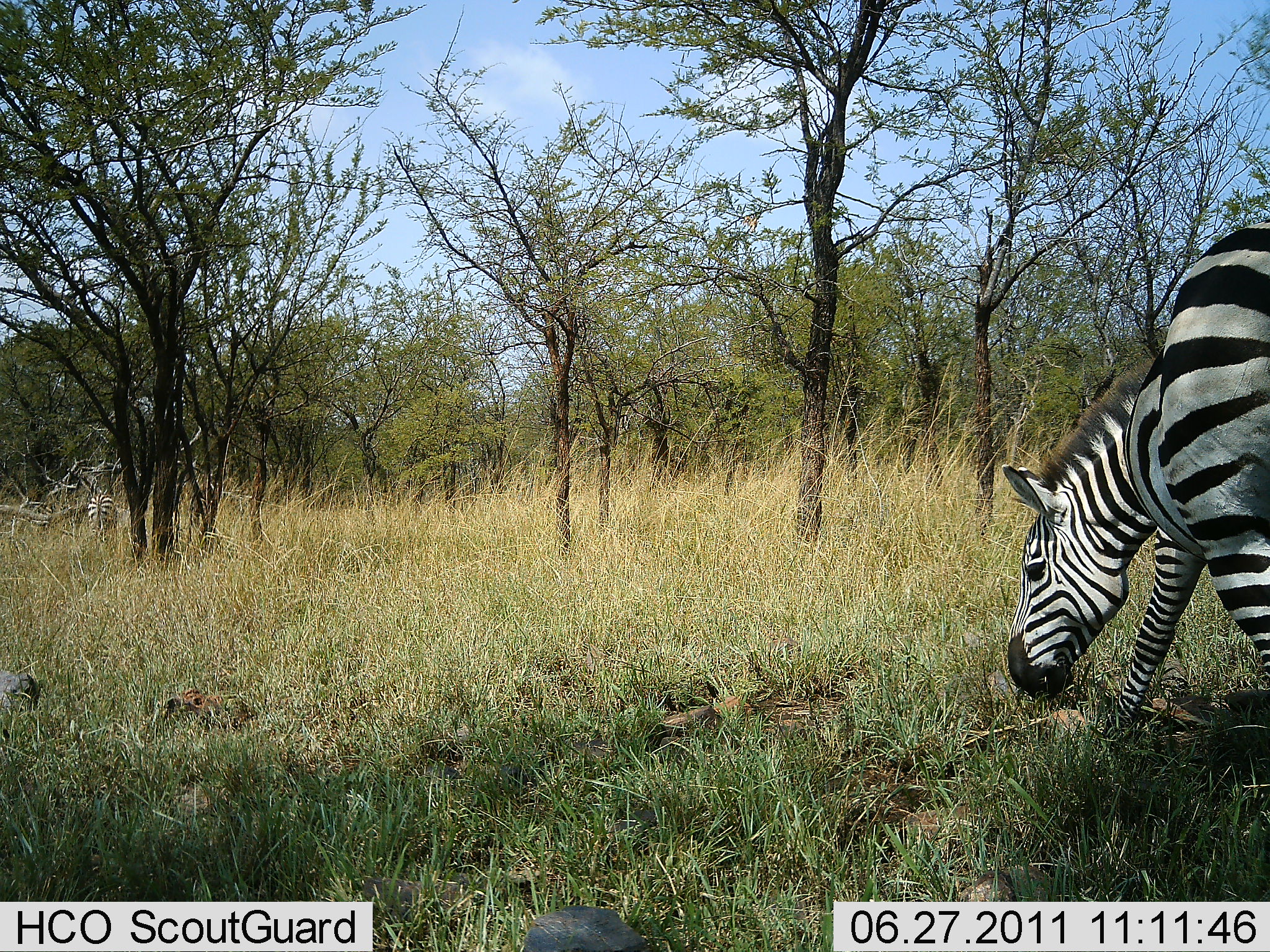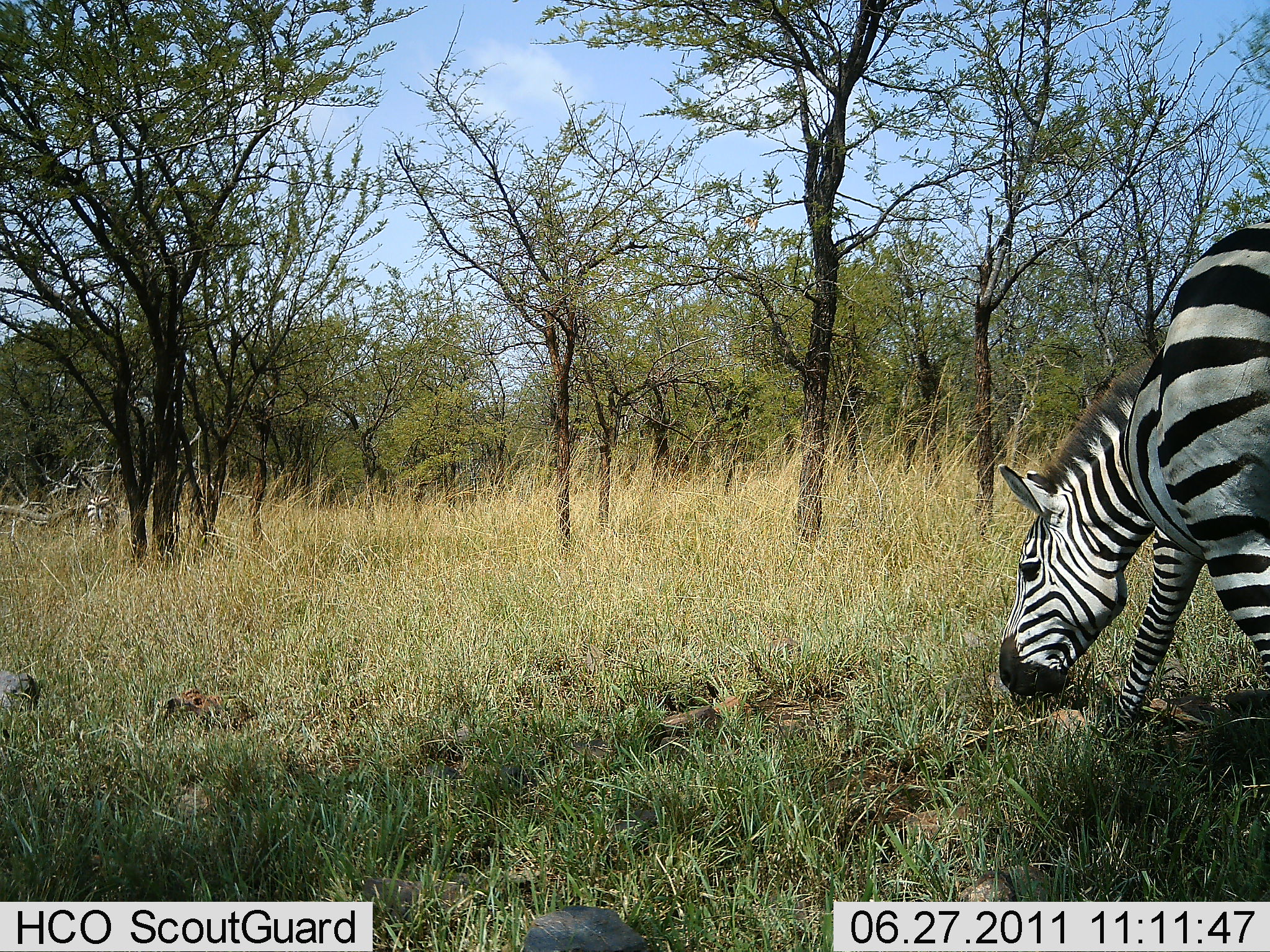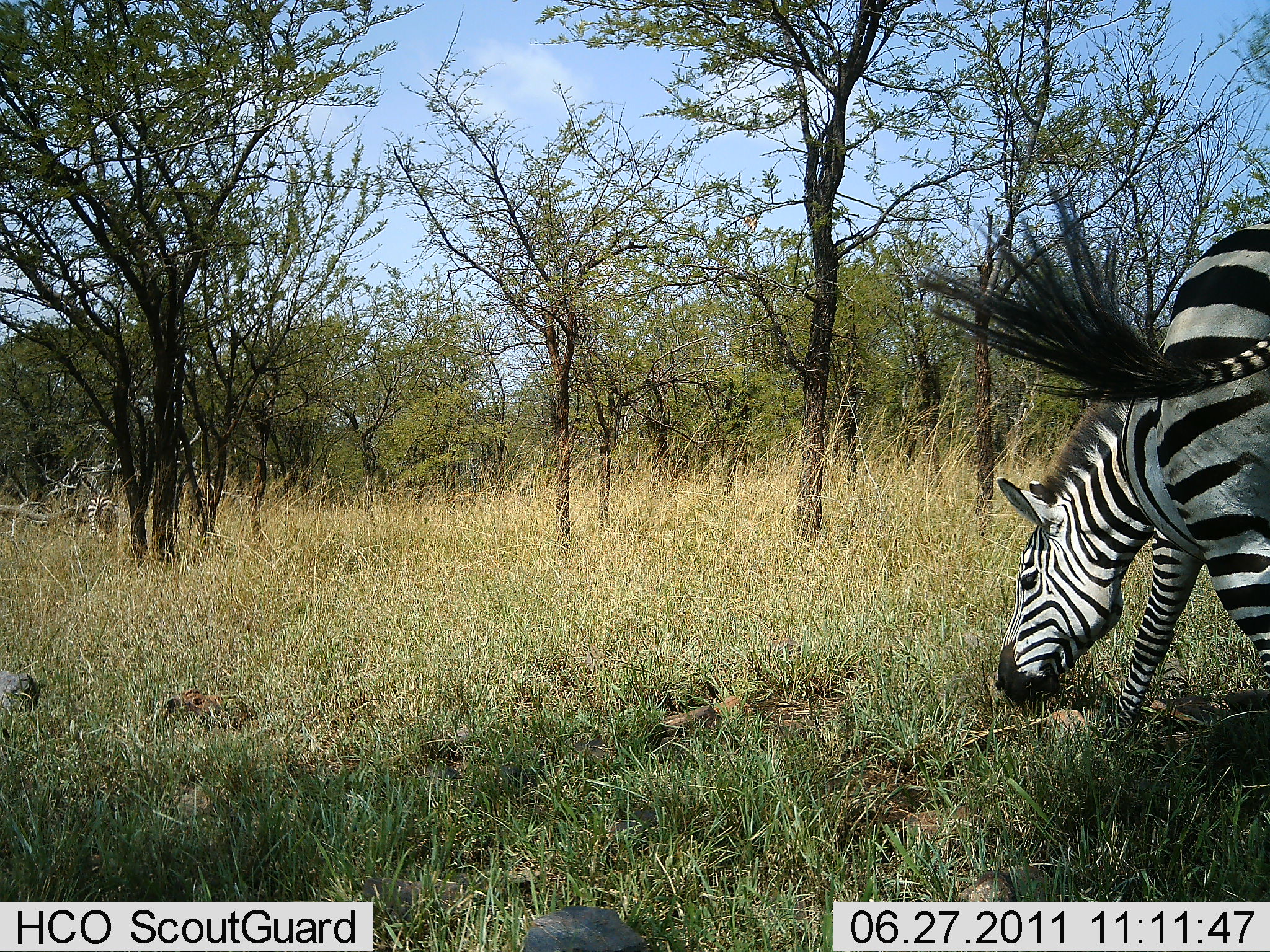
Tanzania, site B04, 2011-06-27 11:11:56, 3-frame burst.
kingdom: Animalia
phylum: Chordata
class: Mammalia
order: Perissodactyla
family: Equidae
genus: Equus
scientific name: Equus quagga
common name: plains zebra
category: zebra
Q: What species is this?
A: Zebra (plains zebra) (Equus quagga).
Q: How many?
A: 1.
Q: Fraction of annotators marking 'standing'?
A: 18%.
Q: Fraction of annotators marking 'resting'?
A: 0%.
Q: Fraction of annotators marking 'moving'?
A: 0%.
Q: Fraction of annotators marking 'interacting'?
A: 0%.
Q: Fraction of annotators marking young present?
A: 0%.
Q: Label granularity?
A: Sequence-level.